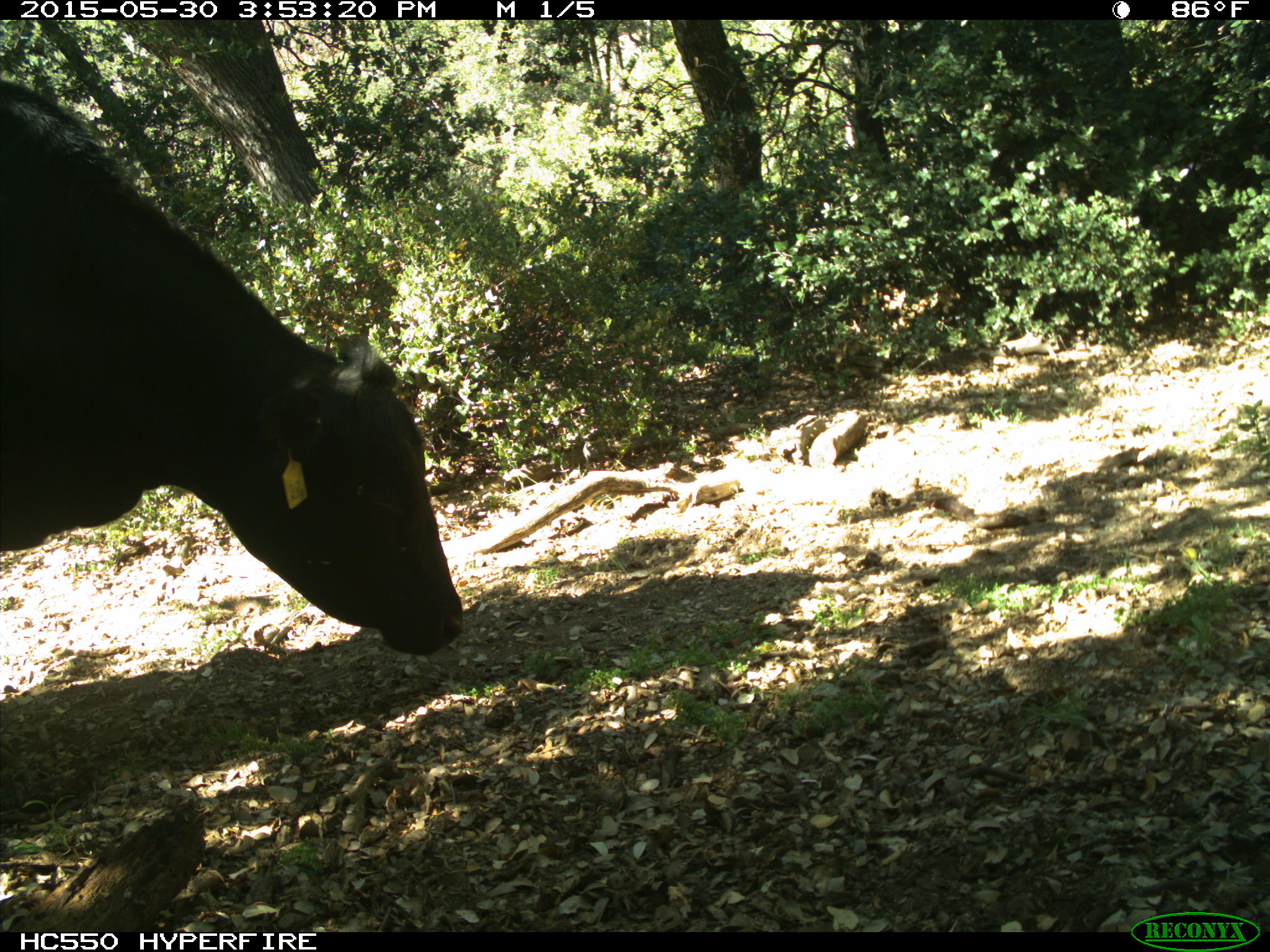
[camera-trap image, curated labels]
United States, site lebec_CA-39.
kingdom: Animalia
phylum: Chordata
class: Mammalia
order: Artiodactyla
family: Bovidae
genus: Bos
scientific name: Bos taurus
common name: domestic cow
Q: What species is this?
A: Bos taurus (domestic cow).